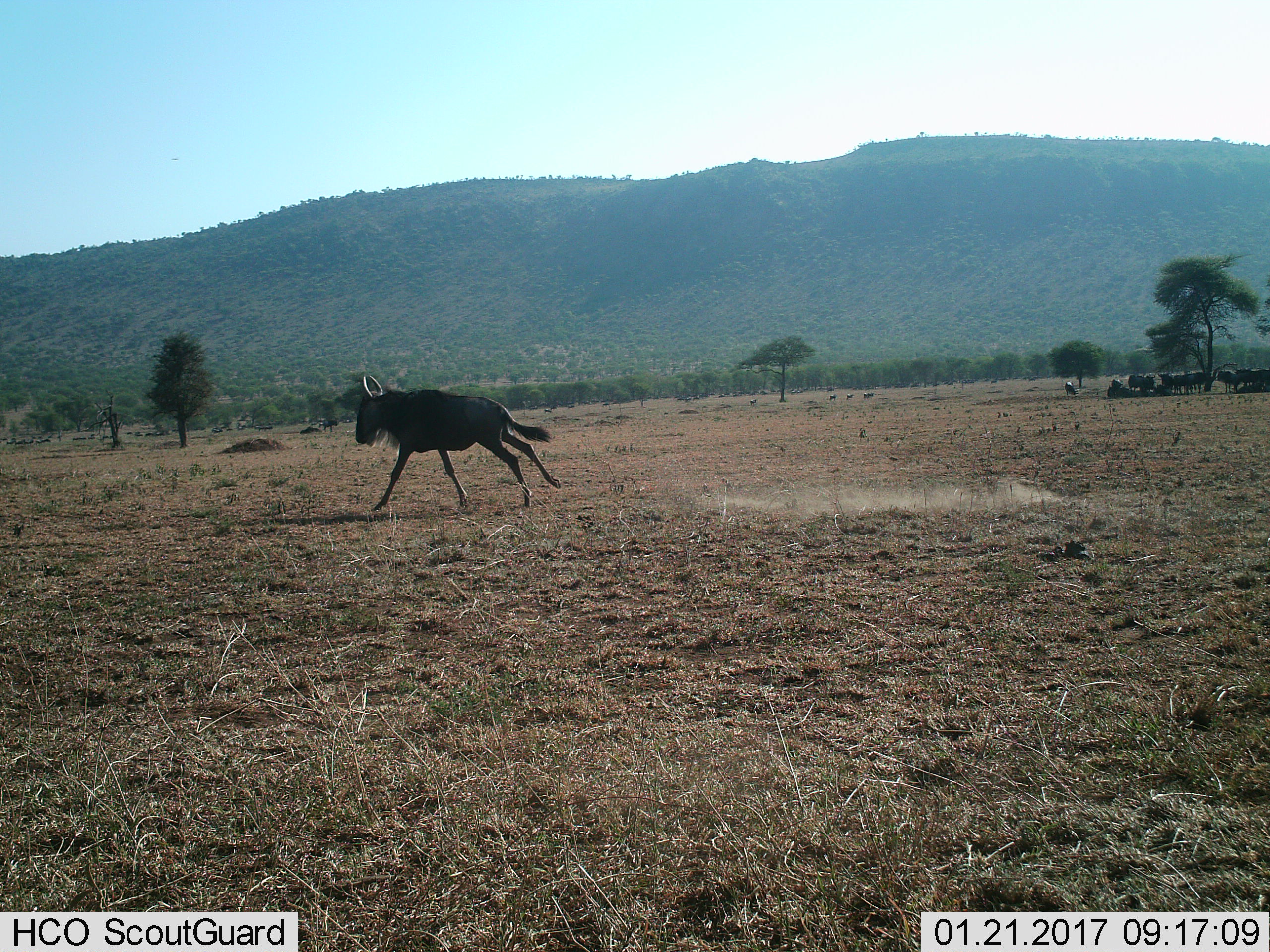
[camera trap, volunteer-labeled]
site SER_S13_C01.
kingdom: Animalia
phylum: Chordata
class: Mammalia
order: Artiodactyla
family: Bovidae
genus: Connochaetes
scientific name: Connochaetes taurinus taurinus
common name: blue wildebeest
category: wildebeestblue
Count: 11-50.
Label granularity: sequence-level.